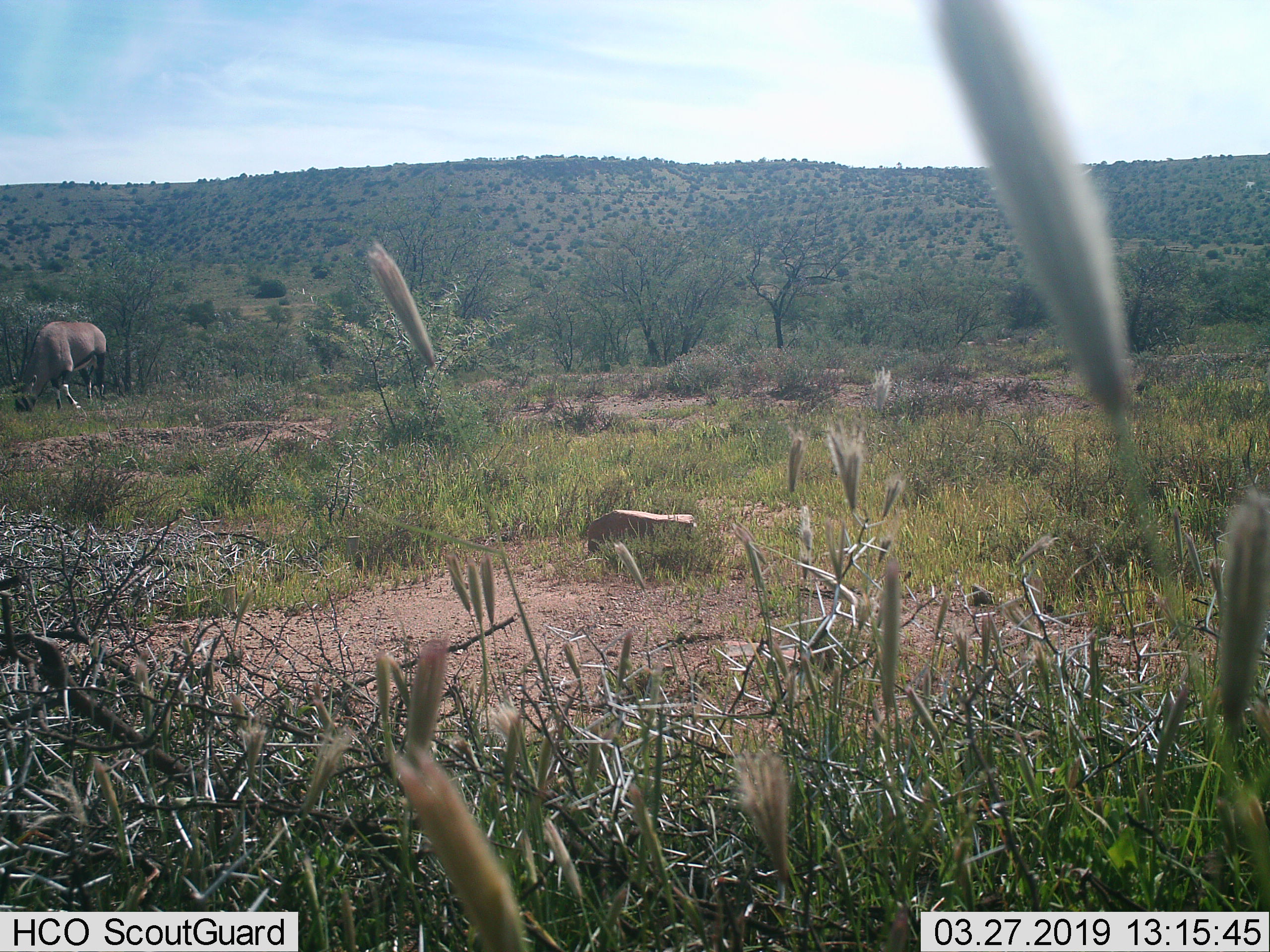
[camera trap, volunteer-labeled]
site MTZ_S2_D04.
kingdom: Animalia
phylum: Chordata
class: Mammalia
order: Artiodactyla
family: Bovidae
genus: Oryx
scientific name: Oryx gazella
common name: gemsbok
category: oryx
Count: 1.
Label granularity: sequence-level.